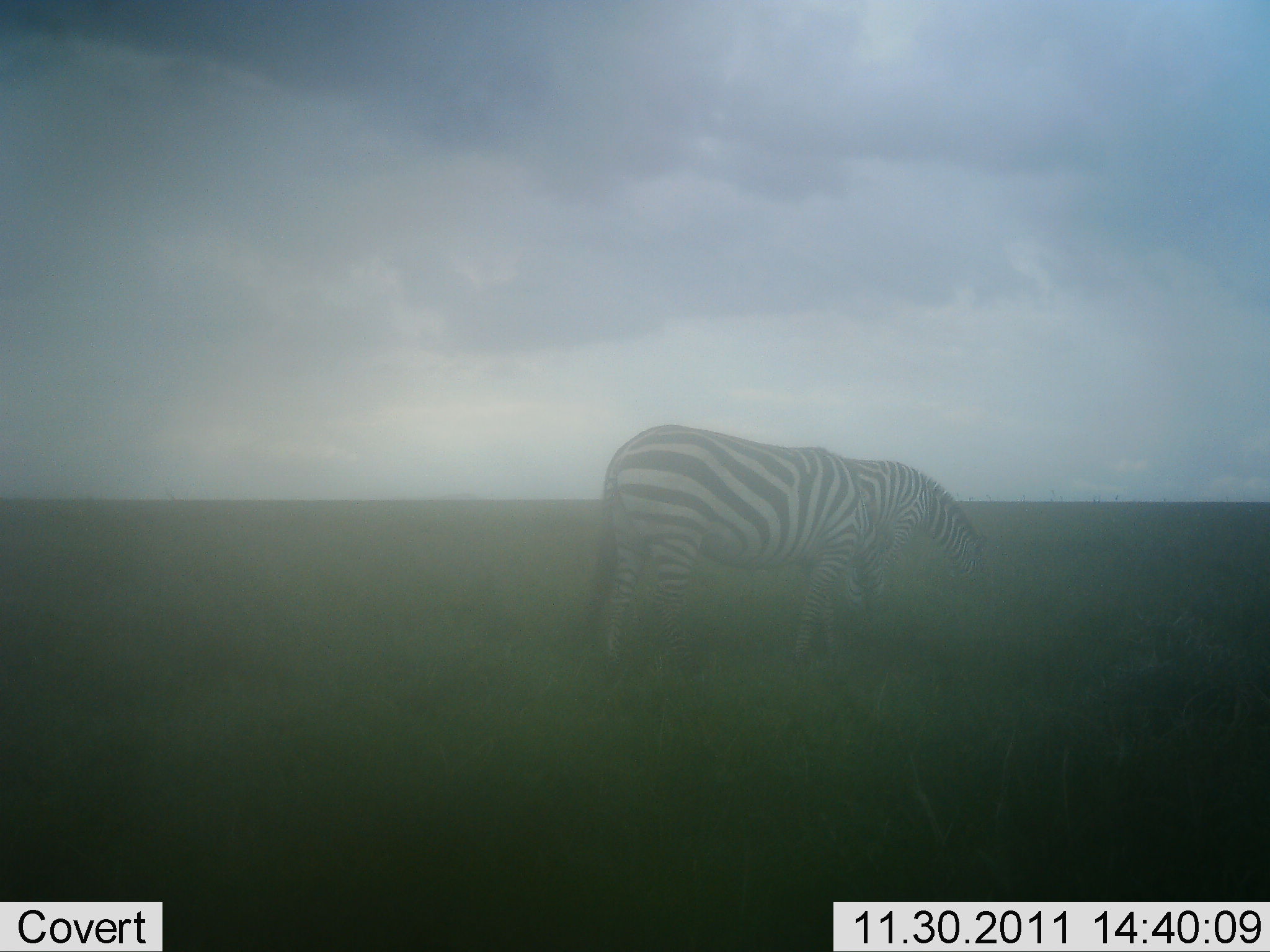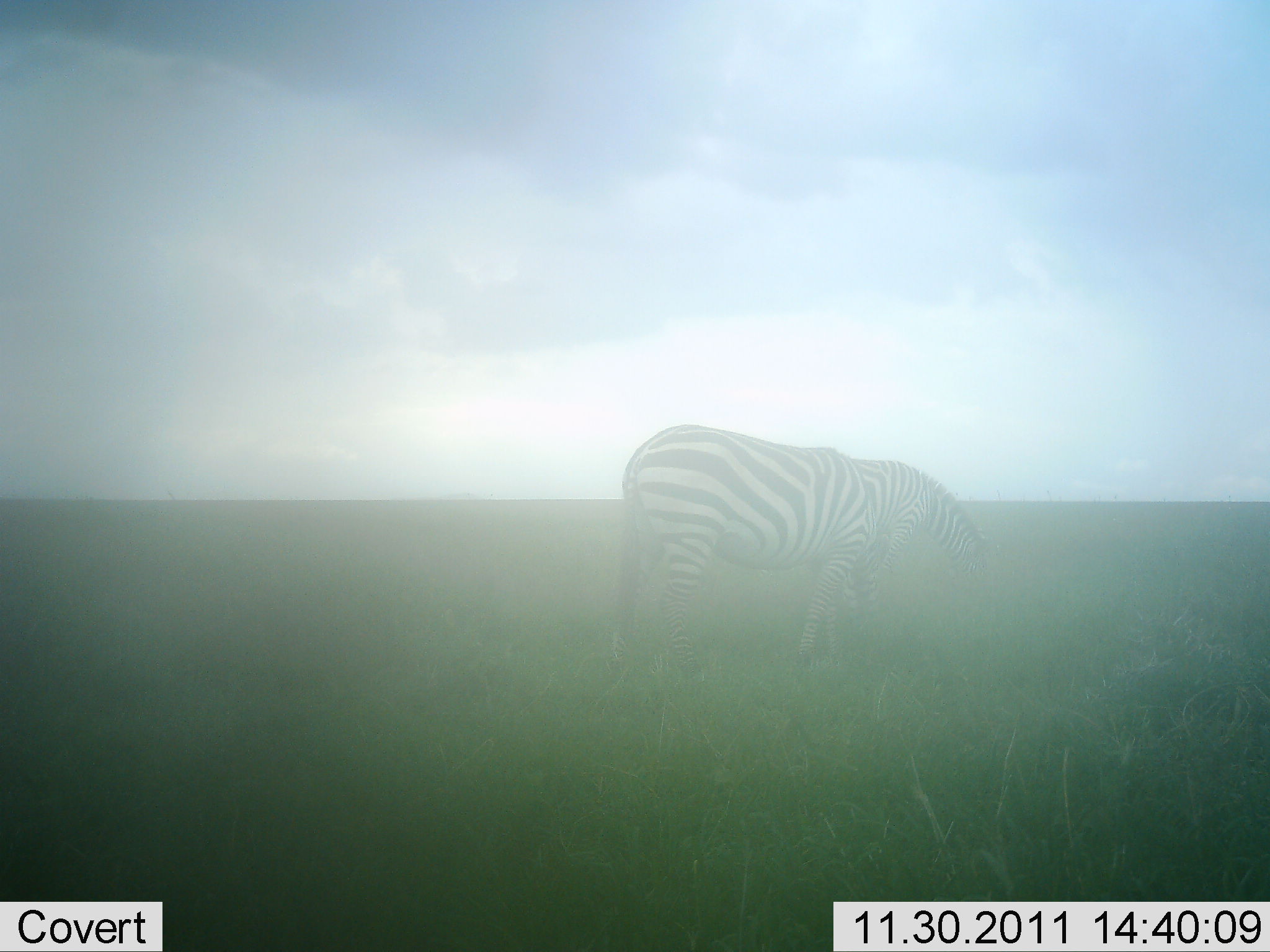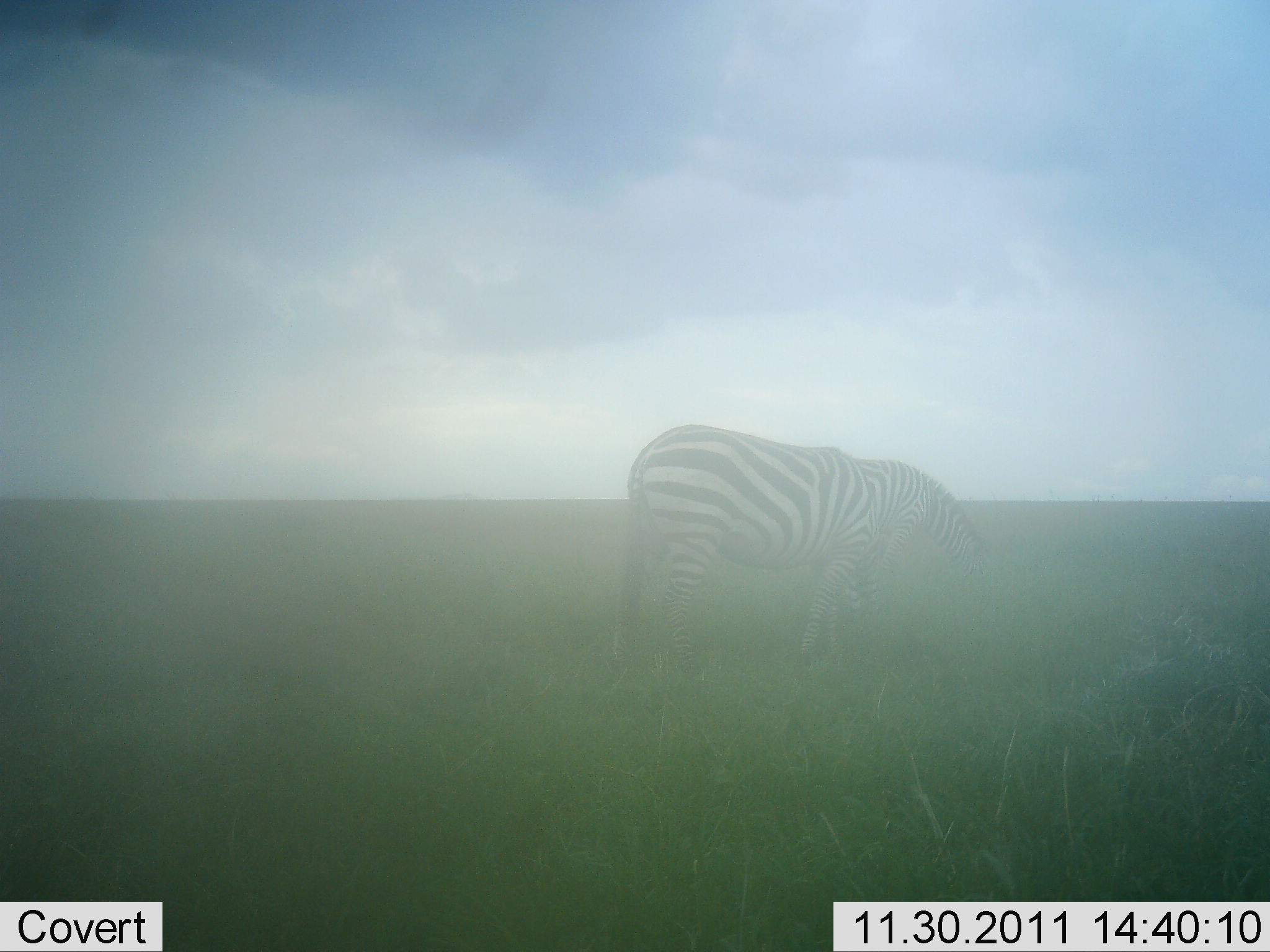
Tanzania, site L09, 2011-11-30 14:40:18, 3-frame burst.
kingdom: Animalia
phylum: Chordata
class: Mammalia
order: Perissodactyla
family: Equidae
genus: Equus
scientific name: Equus quagga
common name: plains zebra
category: zebra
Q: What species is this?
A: Zebra (plains zebra) (Equus quagga).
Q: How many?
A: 1.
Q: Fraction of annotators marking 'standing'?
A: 27%.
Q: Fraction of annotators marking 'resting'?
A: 0%.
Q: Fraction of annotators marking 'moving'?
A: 0%.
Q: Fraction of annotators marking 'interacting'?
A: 0%.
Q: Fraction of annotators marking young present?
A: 0%.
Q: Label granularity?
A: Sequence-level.